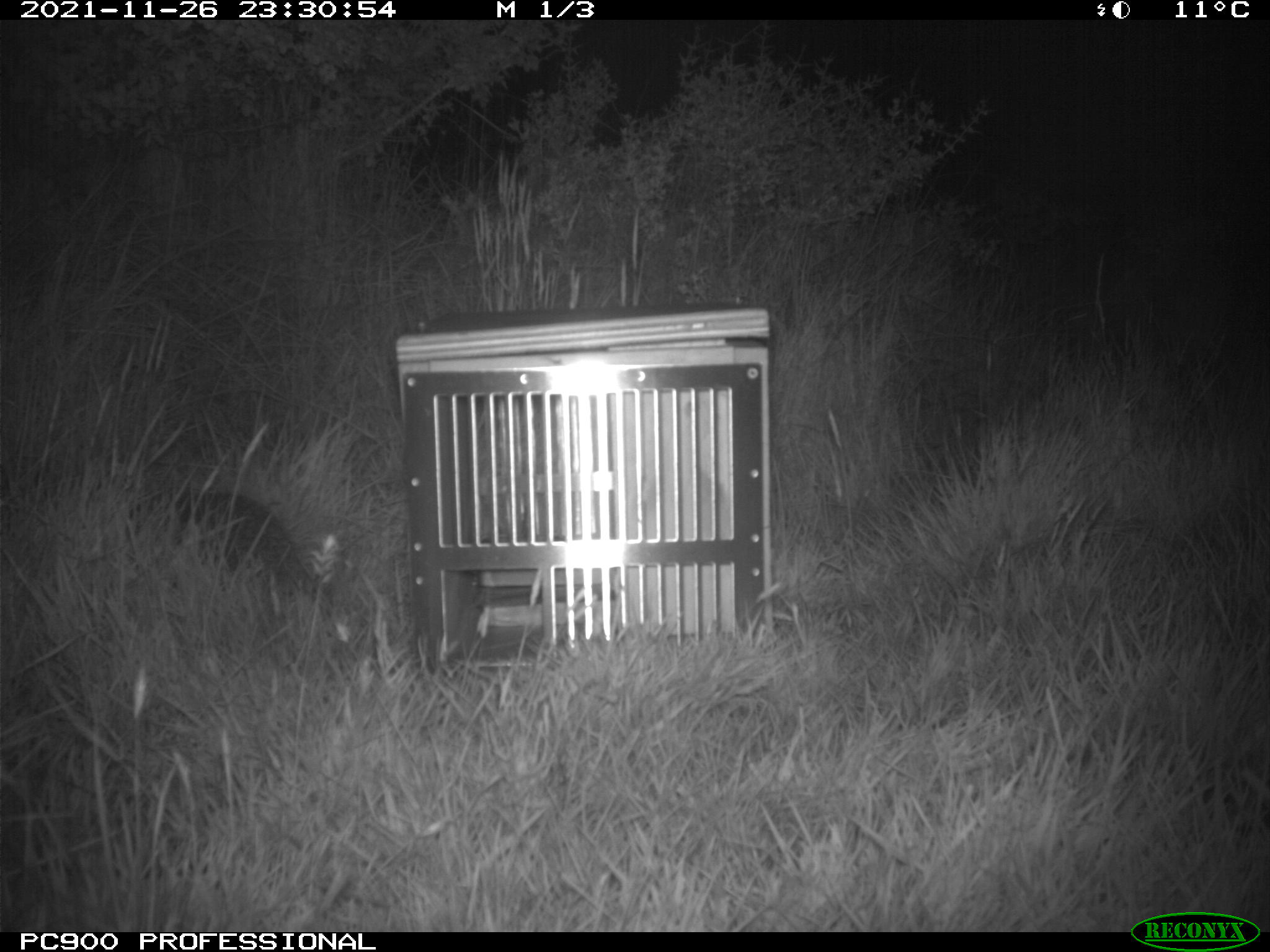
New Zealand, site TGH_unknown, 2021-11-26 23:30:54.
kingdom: Animalia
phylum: Chordata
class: Mammalia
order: Eulipotyphla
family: Erinaceidae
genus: Erinaceus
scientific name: Erinaceus europaeus europaeus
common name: european hedgehog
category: hedgehog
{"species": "hedgehog (european hedgehog) (Erinaceus europaeus europaeus)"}